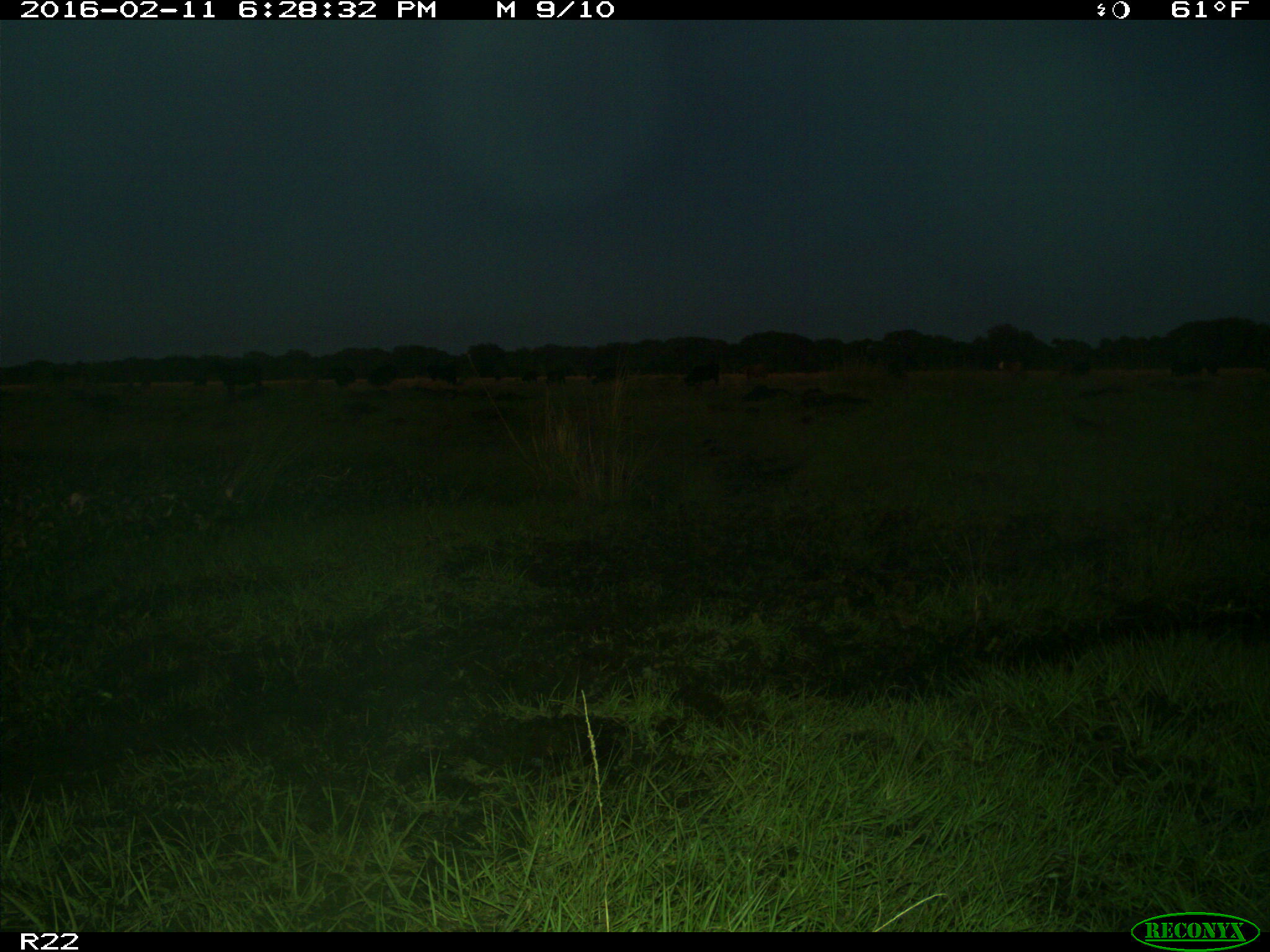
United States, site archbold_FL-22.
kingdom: Animalia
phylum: Chordata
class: Mammalia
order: Artiodactyla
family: Bovidae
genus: Bos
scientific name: Bos taurus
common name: domestic cow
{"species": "Bos taurus (domestic cow)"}